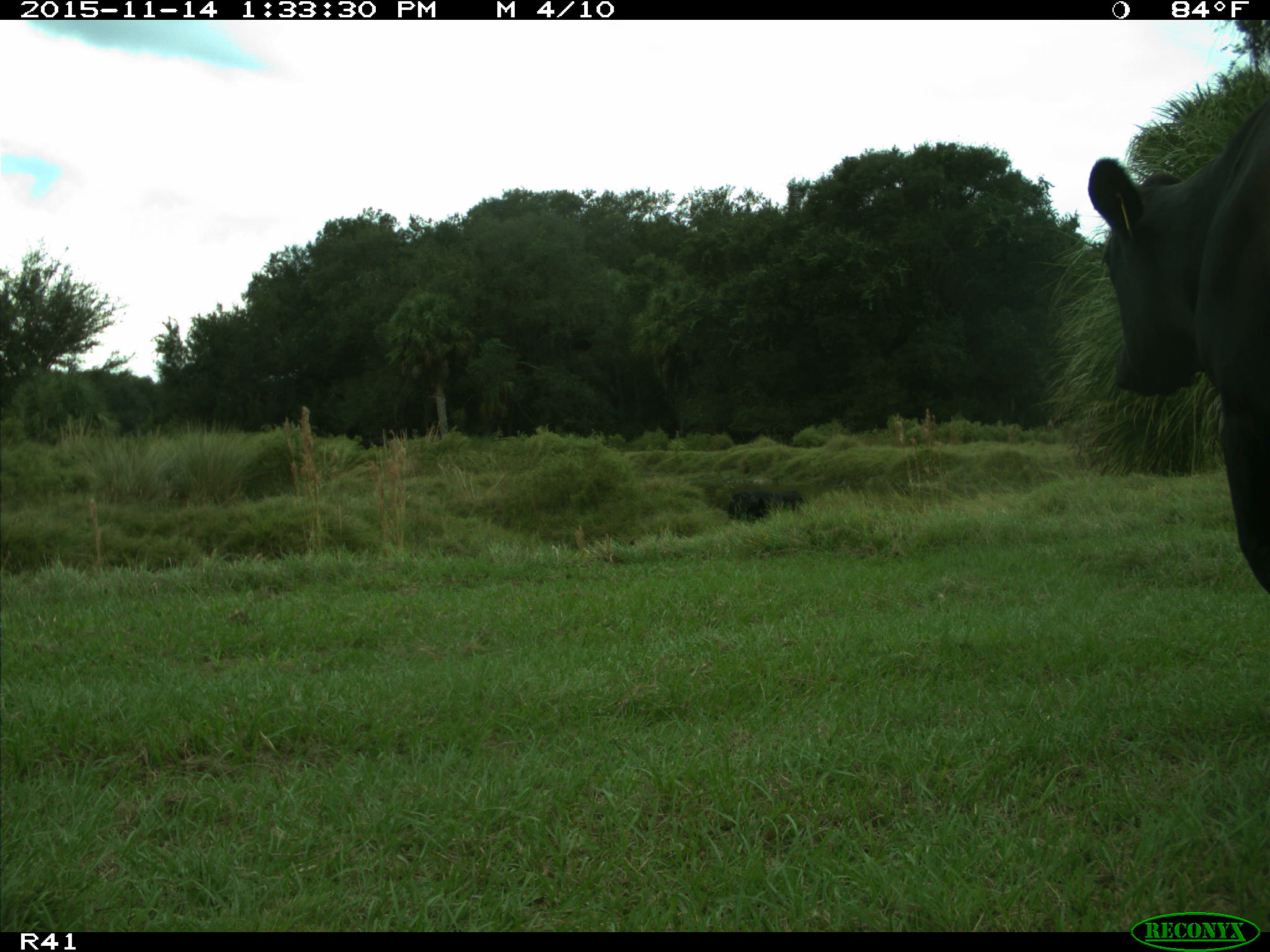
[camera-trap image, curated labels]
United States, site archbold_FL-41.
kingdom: Animalia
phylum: Chordata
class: Mammalia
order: Artiodactyla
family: Bovidae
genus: Bos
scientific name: Bos taurus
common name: domestic cow